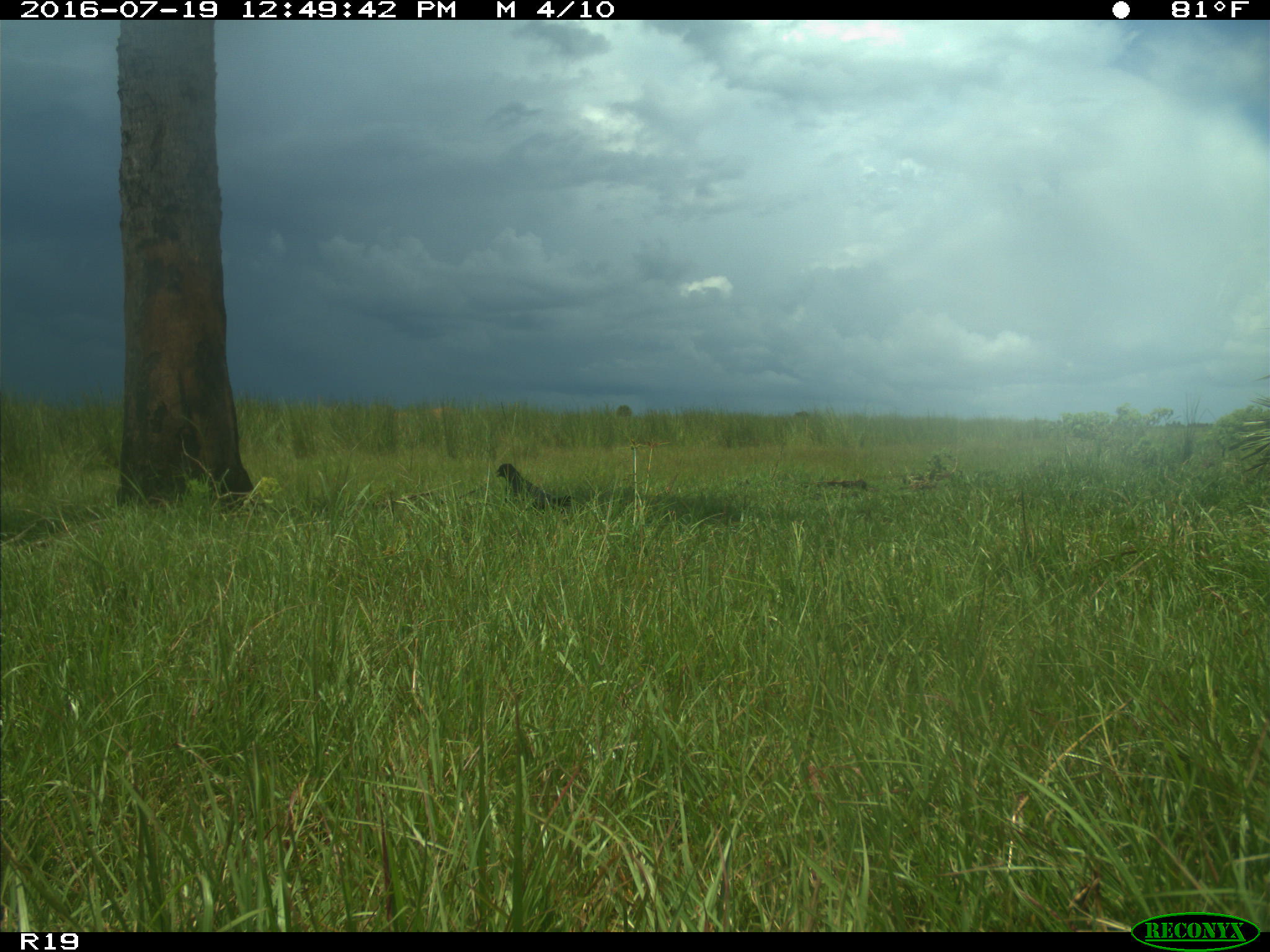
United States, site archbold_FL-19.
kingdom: Animalia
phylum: Chordata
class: Aves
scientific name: Aves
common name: birds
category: unidentified bird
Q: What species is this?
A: Unidentified bird (birds) (Aves).